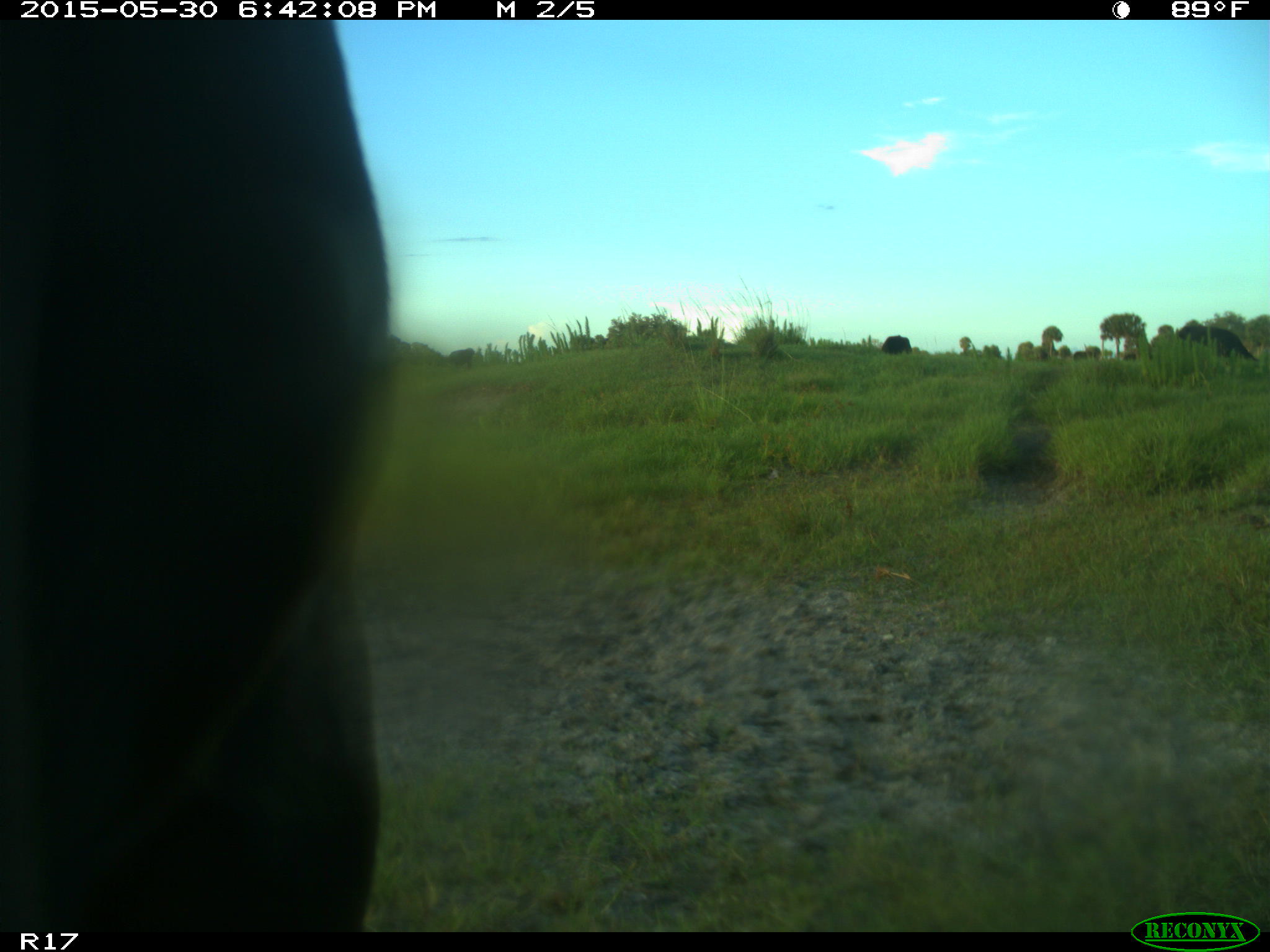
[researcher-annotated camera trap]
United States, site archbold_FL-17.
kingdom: Animalia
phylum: Chordata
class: Mammalia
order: Artiodactyla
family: Bovidae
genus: Bos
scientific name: Bos taurus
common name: domestic cow